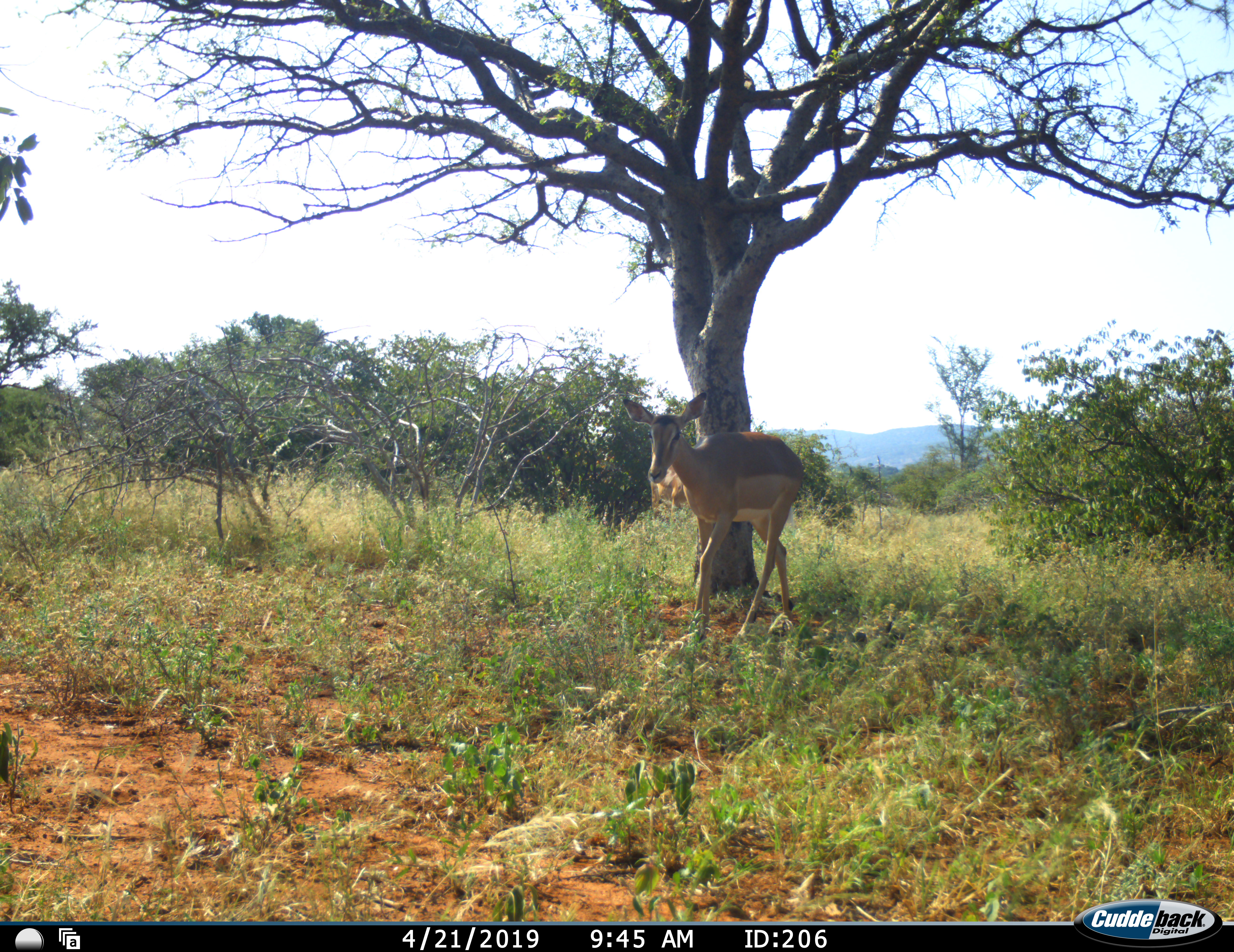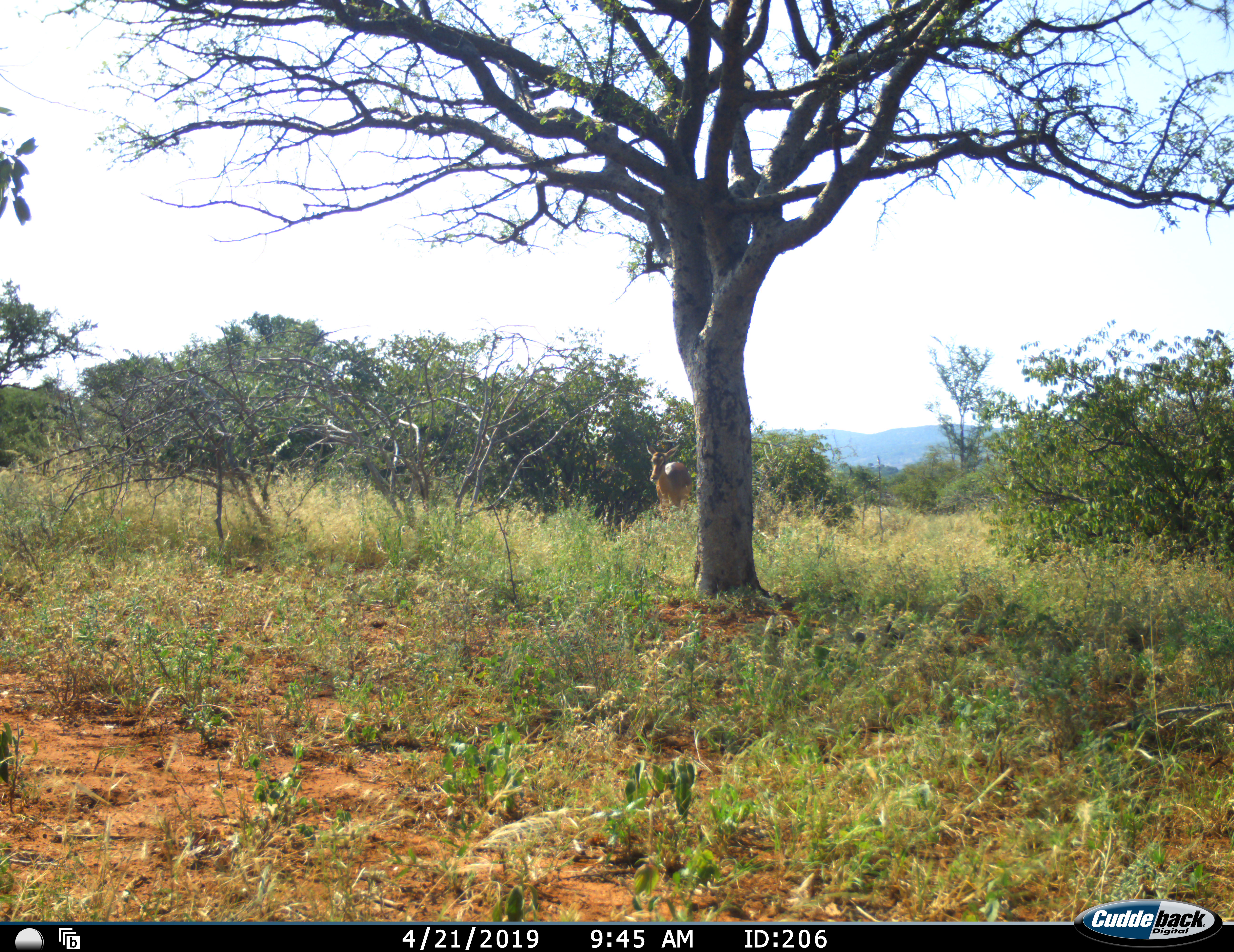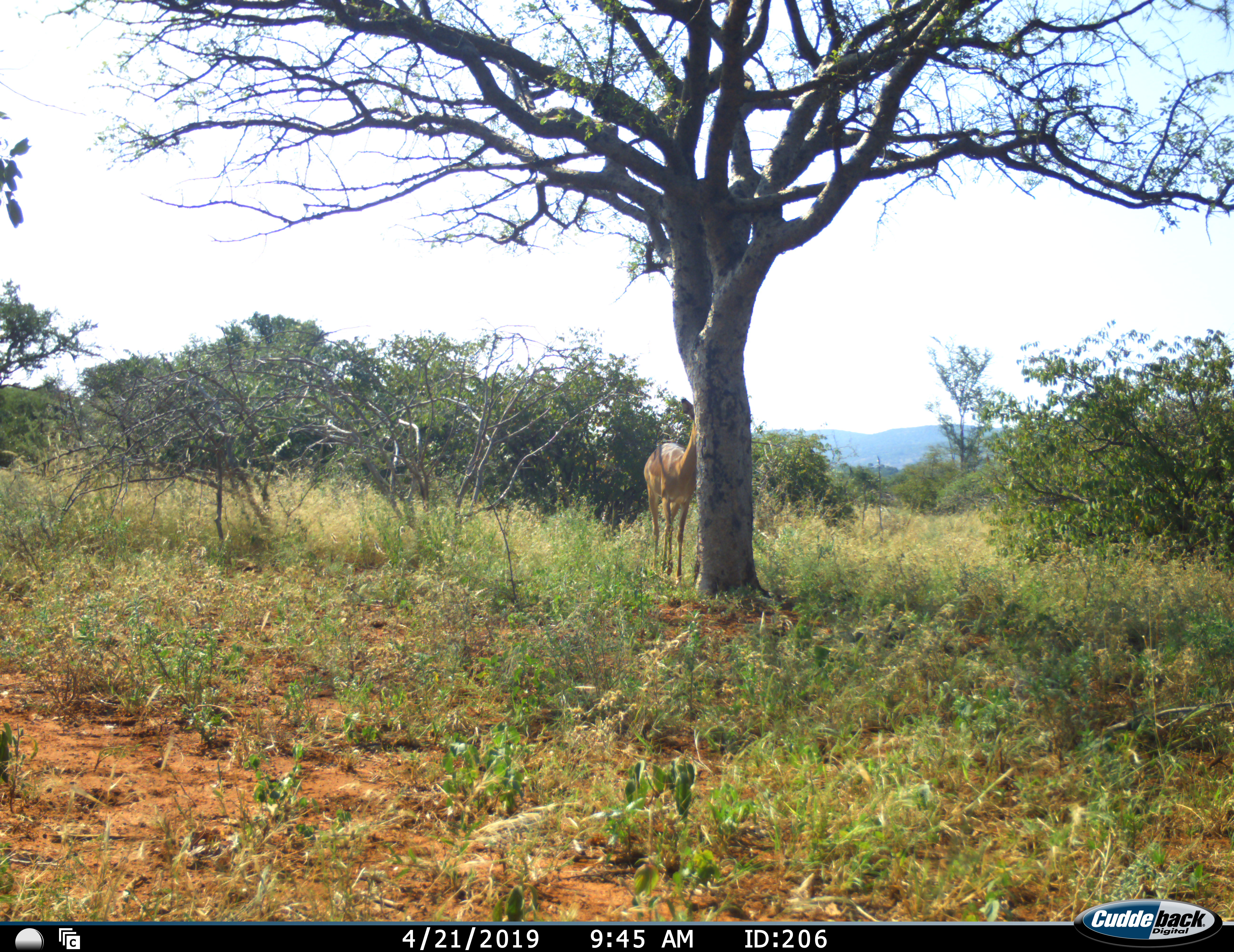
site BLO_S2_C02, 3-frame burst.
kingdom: Animalia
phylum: Chordata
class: Mammalia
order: Artiodactyla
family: Bovidae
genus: Aepyceros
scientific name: Aepyceros melampus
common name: impala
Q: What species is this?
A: Impala (Aepyceros melampus).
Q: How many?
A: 2.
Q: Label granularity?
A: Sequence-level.